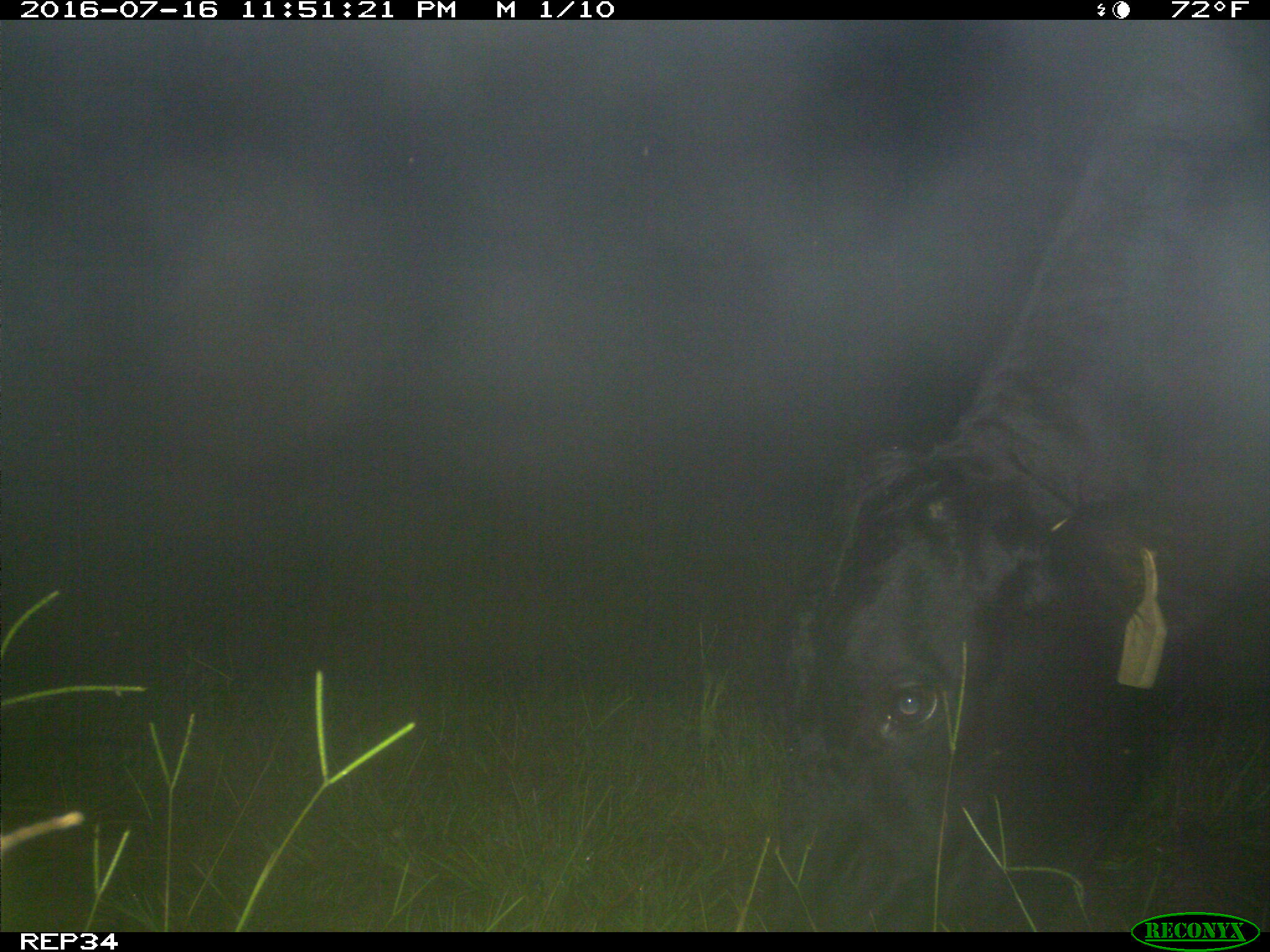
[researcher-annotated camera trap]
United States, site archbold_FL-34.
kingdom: Animalia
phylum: Chordata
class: Mammalia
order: Artiodactyla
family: Bovidae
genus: Bos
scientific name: Bos taurus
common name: domestic cow